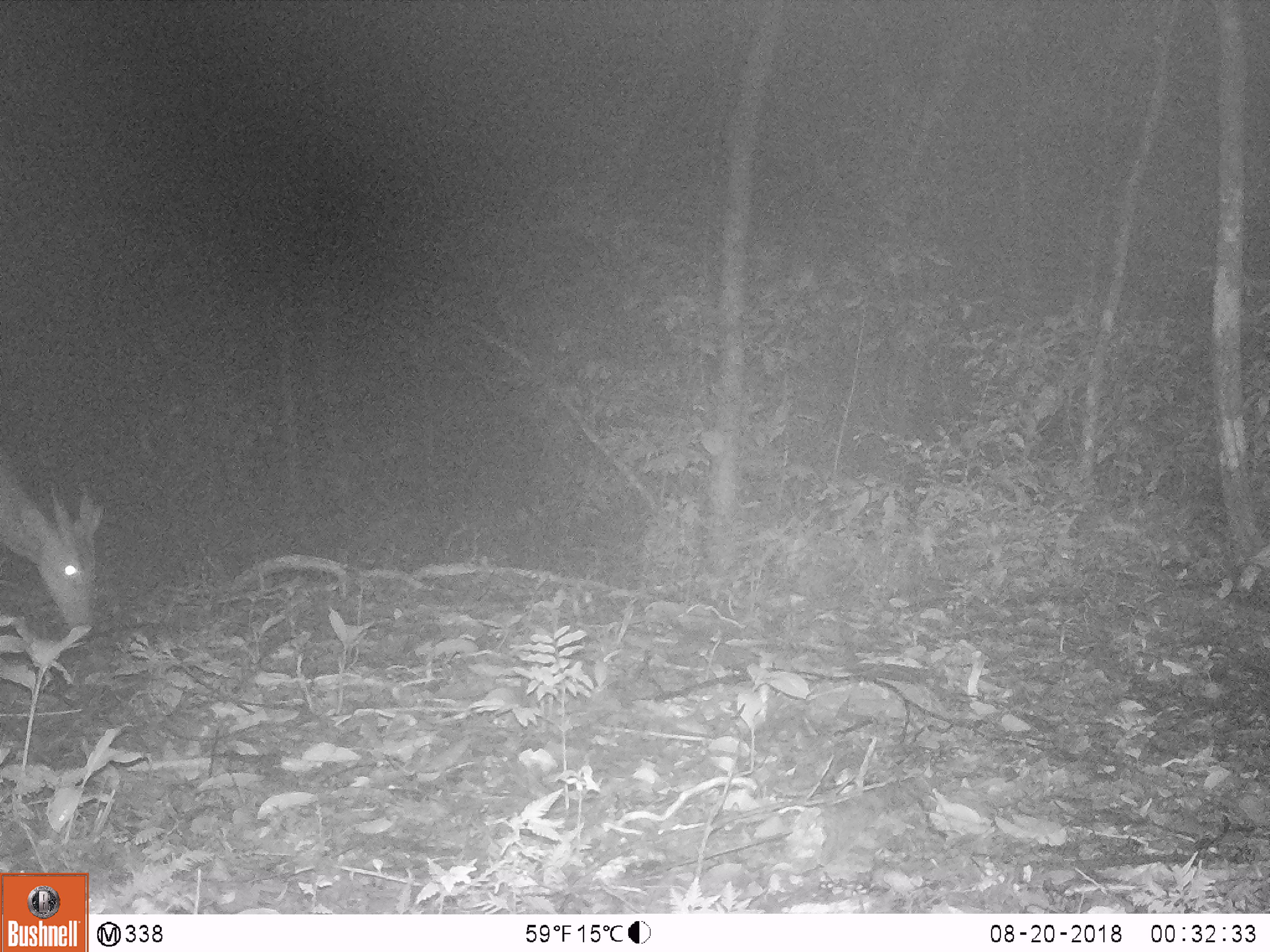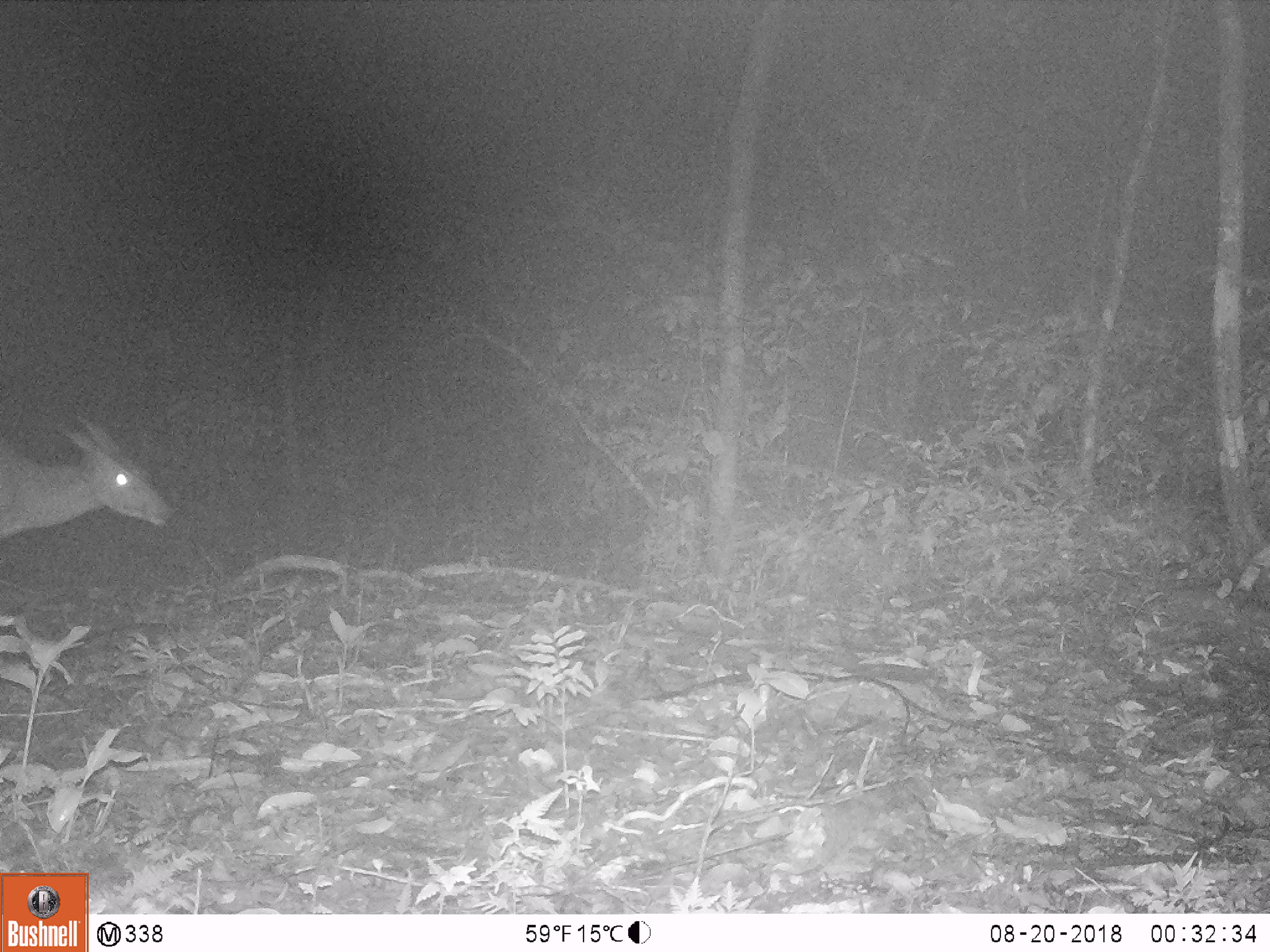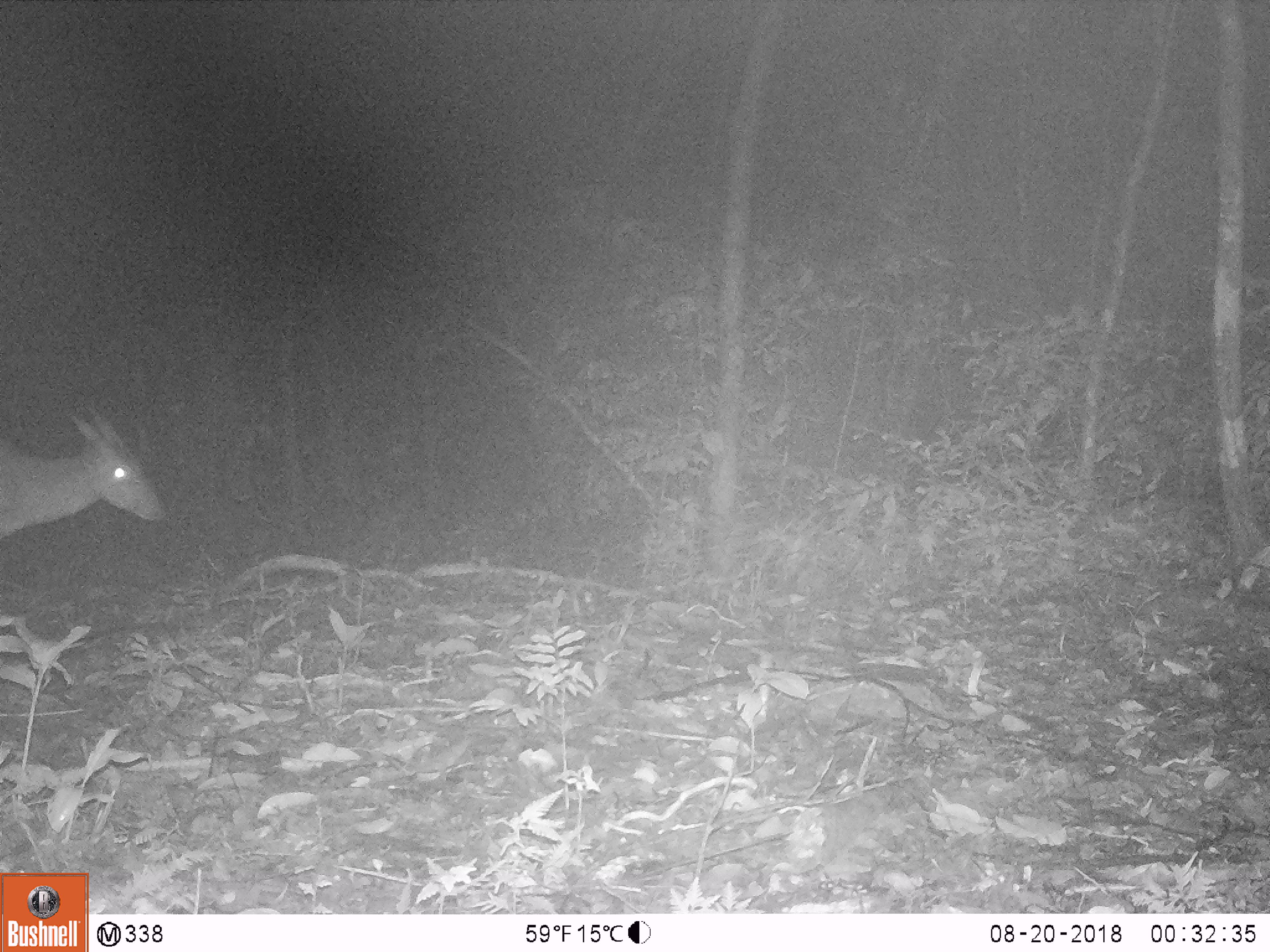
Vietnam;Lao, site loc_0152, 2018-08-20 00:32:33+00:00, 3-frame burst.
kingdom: Animalia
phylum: Chordata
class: Mammalia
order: Artiodactyla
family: Cervidae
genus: Muntiacus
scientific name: Muntiacus vuquangensis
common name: large-antlered muntjac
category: large antlered muntjac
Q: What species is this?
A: Large antlered muntjac (large-antlered muntjac) (Muntiacus vuquangensis).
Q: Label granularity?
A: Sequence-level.